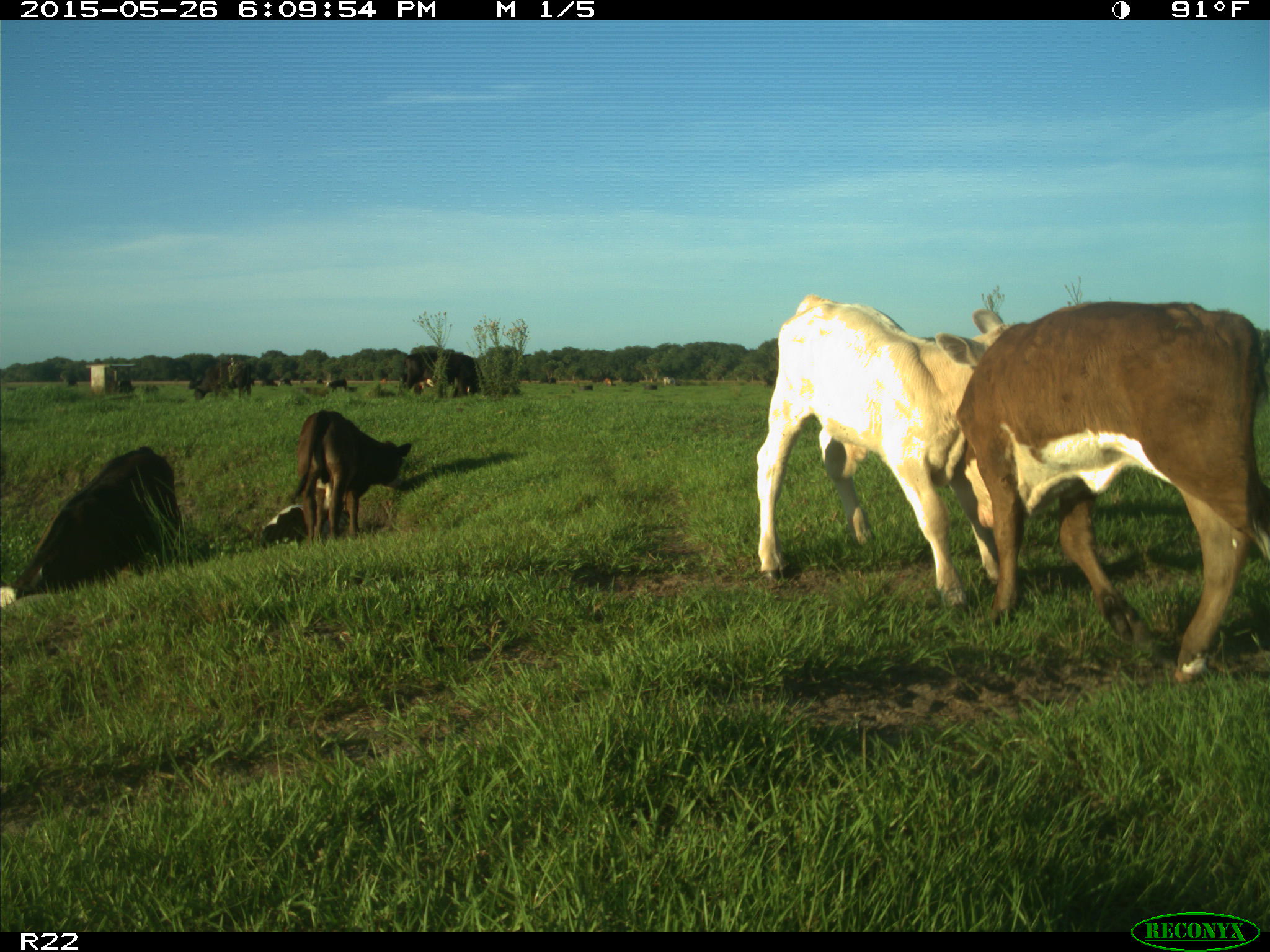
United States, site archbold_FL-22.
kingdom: Animalia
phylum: Chordata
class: Mammalia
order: Artiodactyla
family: Bovidae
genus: Bos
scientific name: Bos taurus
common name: domestic cow